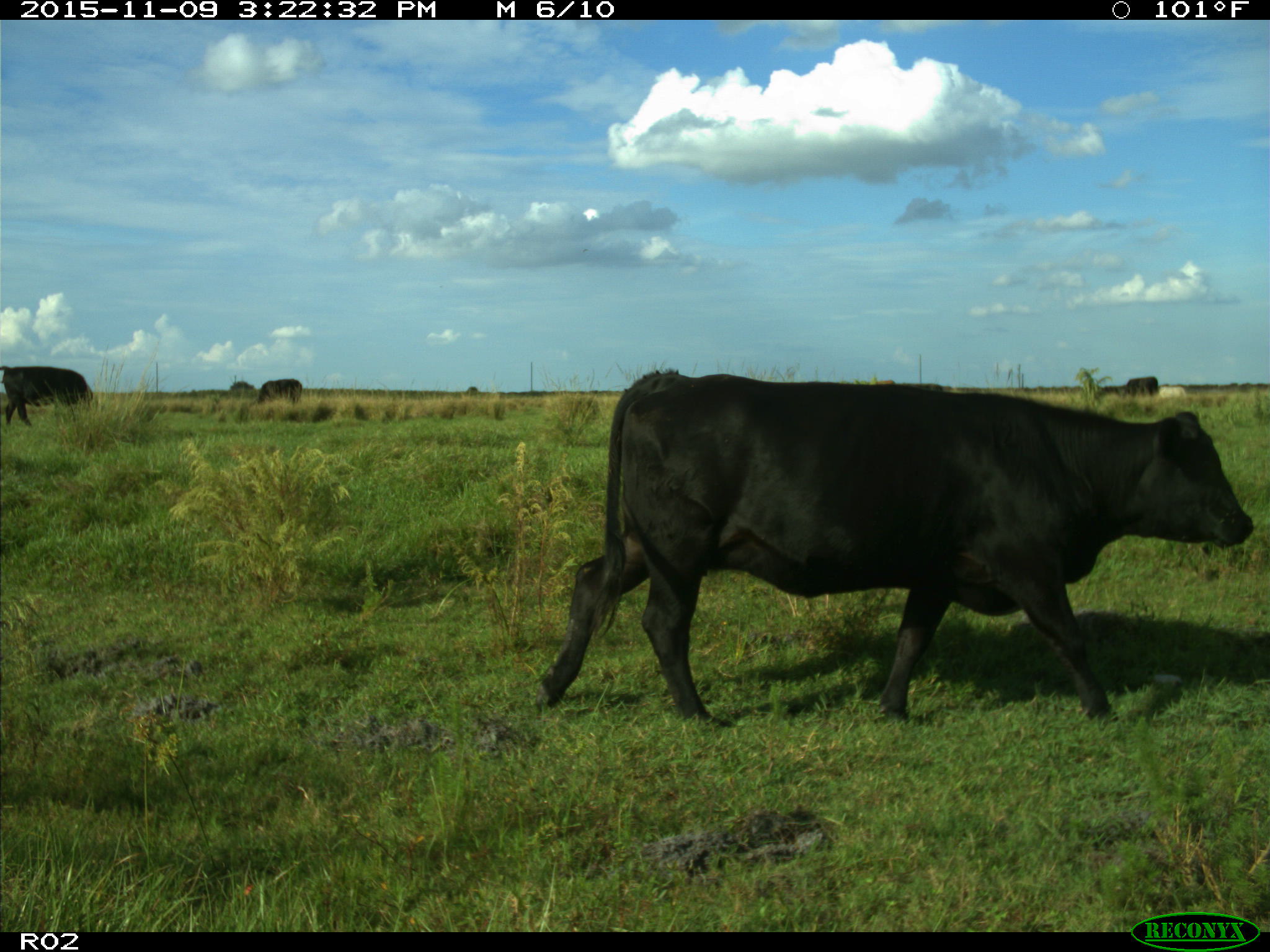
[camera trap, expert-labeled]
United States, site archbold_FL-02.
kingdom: Animalia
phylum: Chordata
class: Mammalia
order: Artiodactyla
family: Bovidae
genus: Bos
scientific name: Bos taurus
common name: domestic cow